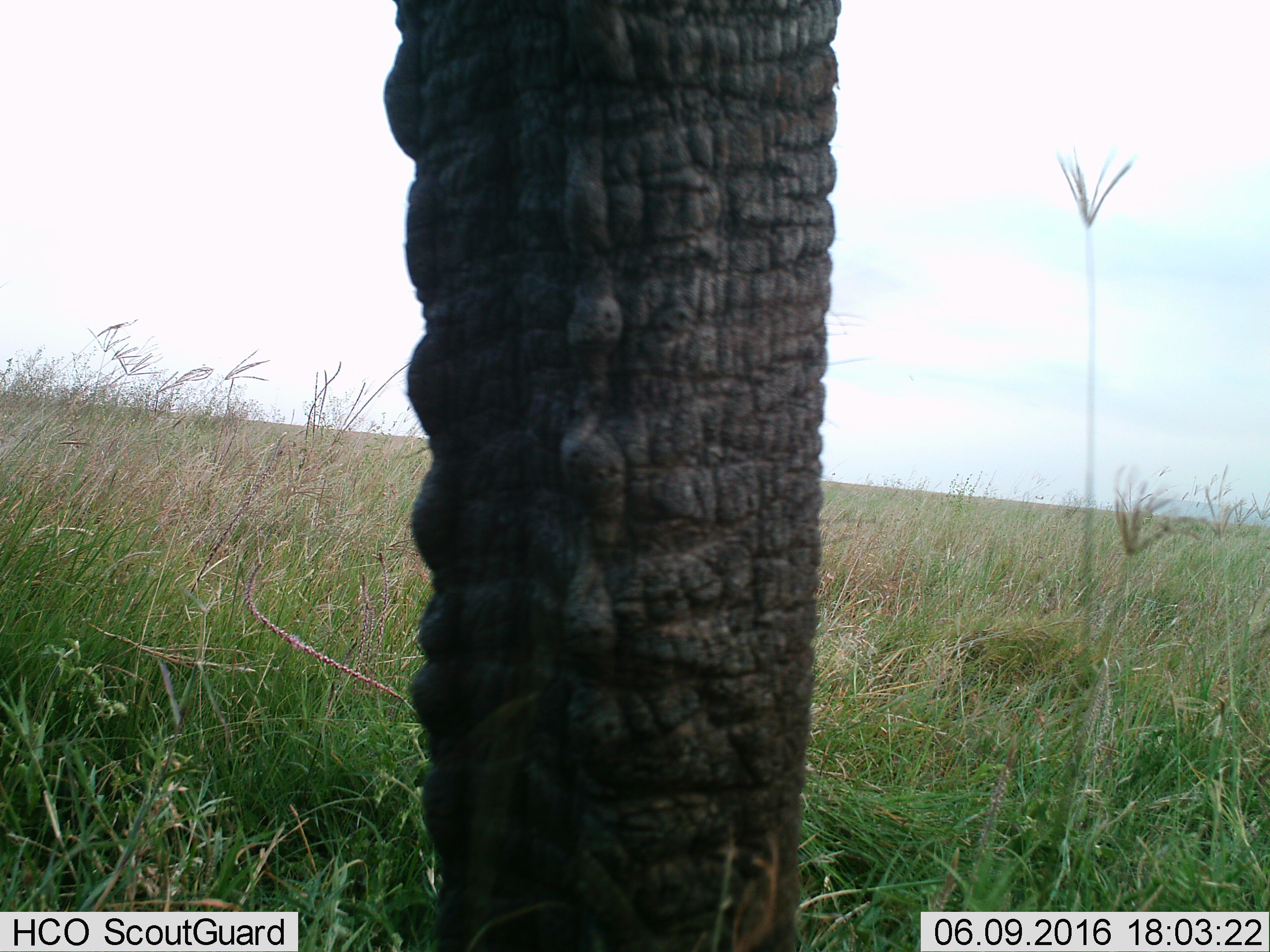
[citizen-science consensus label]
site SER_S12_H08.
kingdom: Animalia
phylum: Chordata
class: Mammalia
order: Proboscidea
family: Elephantidae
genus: Loxodonta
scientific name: Loxodonta africana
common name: african bush elephant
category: elephant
Elephant (african bush elephant) (Loxodonta africana), count 1. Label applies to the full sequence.